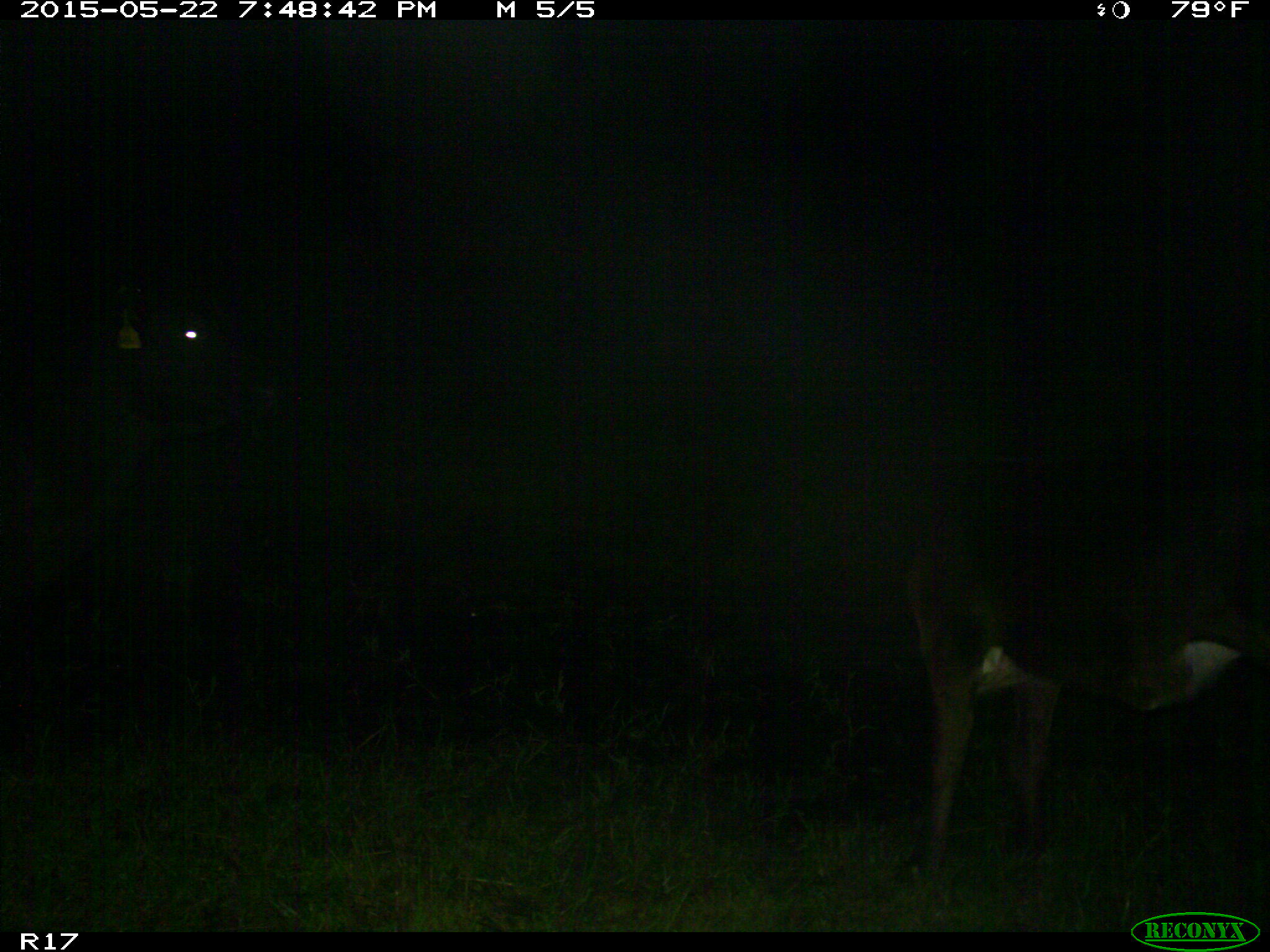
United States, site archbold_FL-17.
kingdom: Animalia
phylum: Chordata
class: Mammalia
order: Artiodactyla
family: Bovidae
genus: Bos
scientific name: Bos taurus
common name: domestic cow